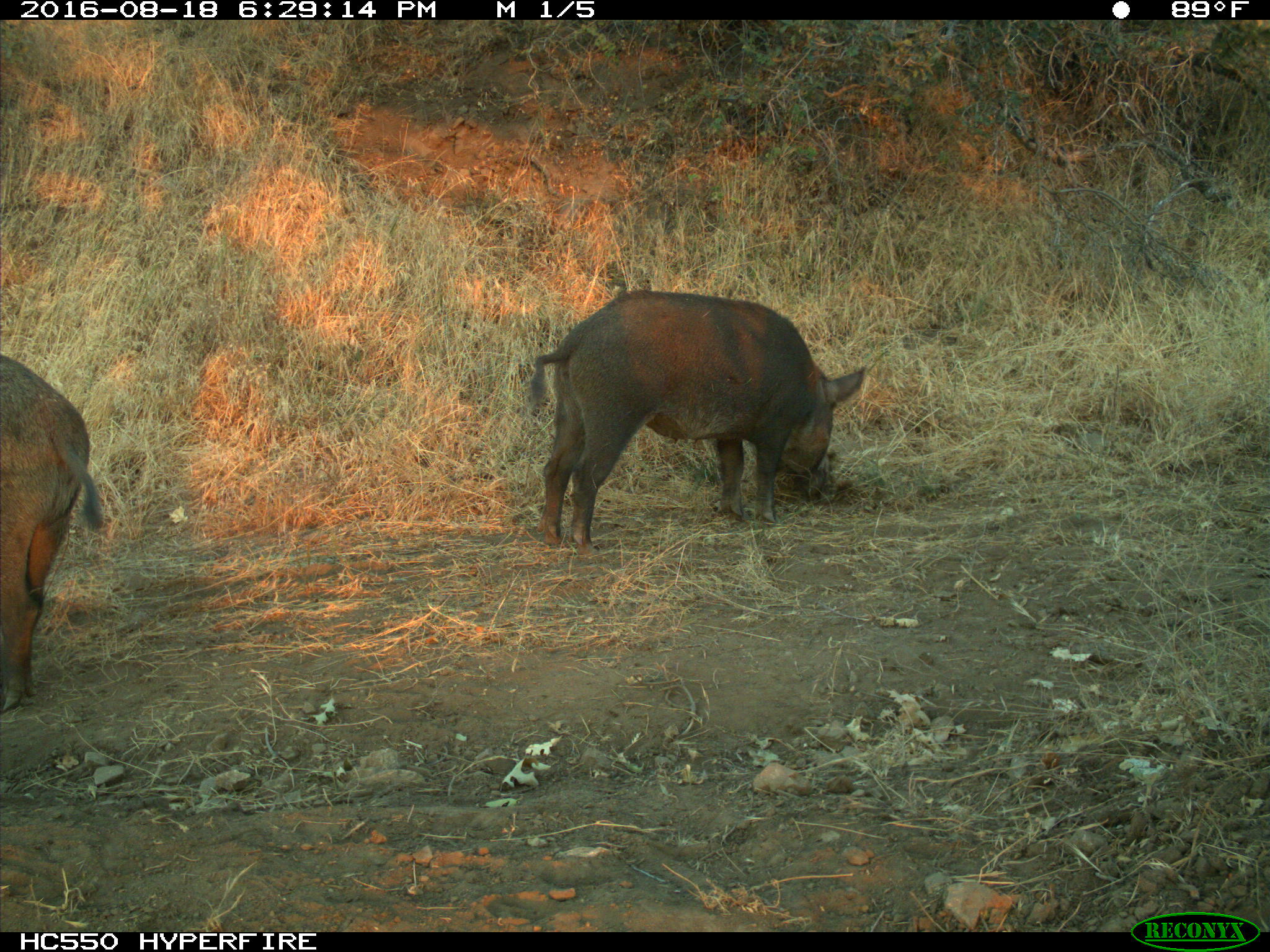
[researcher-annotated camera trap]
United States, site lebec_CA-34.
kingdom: Animalia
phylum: Chordata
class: Mammalia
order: Artiodactyla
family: Suidae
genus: Sus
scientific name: Sus scrofa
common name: wild boar